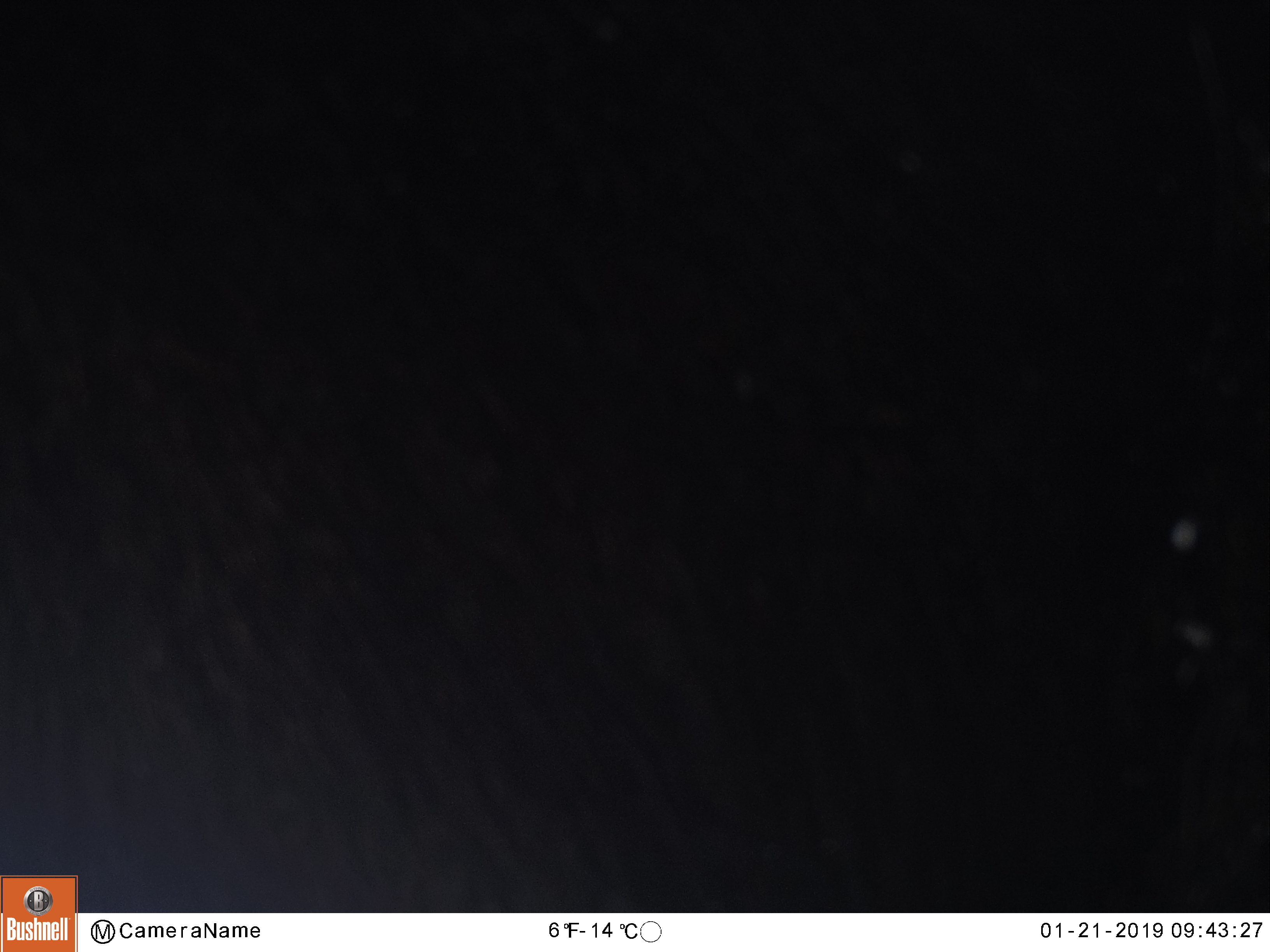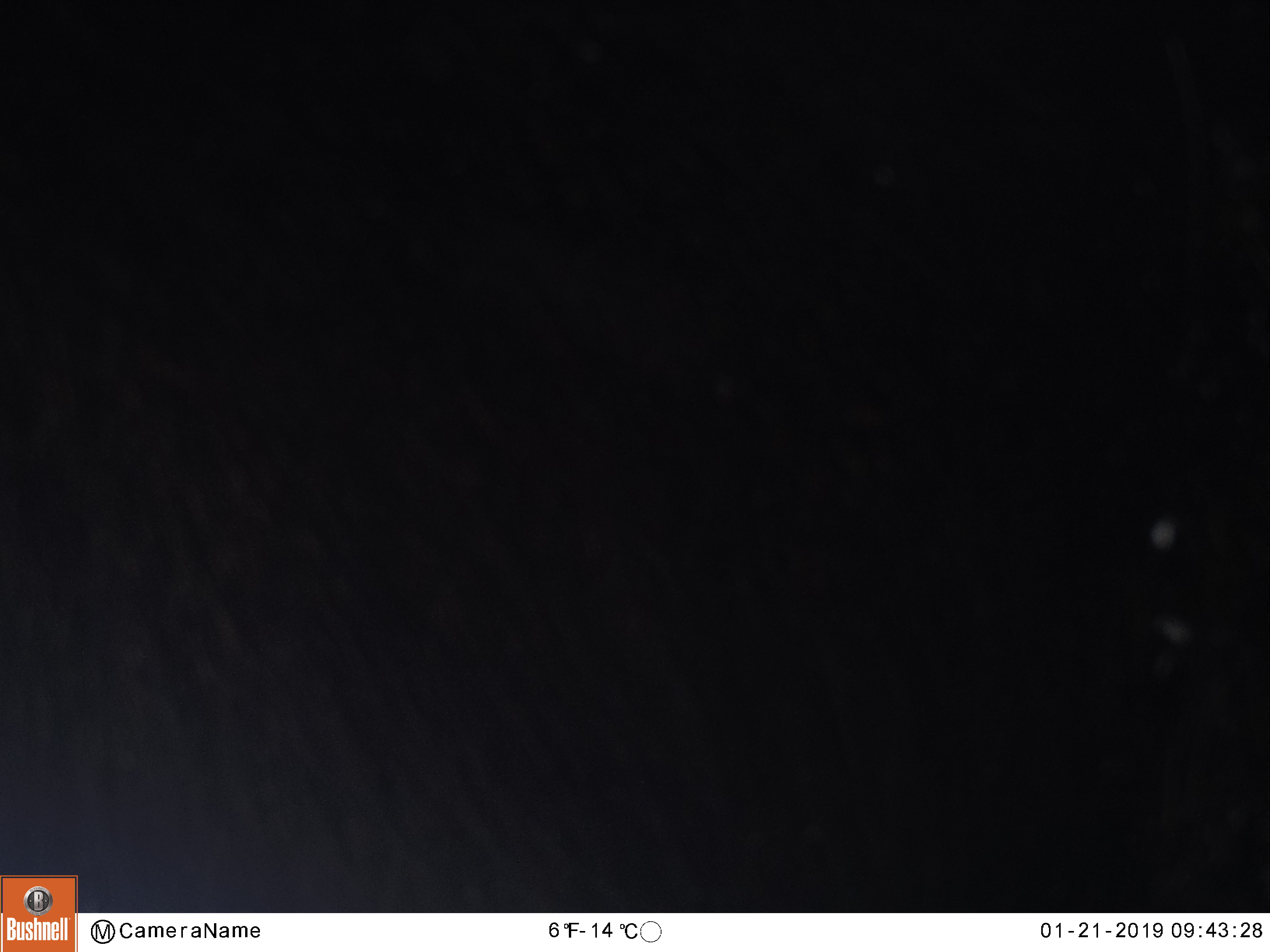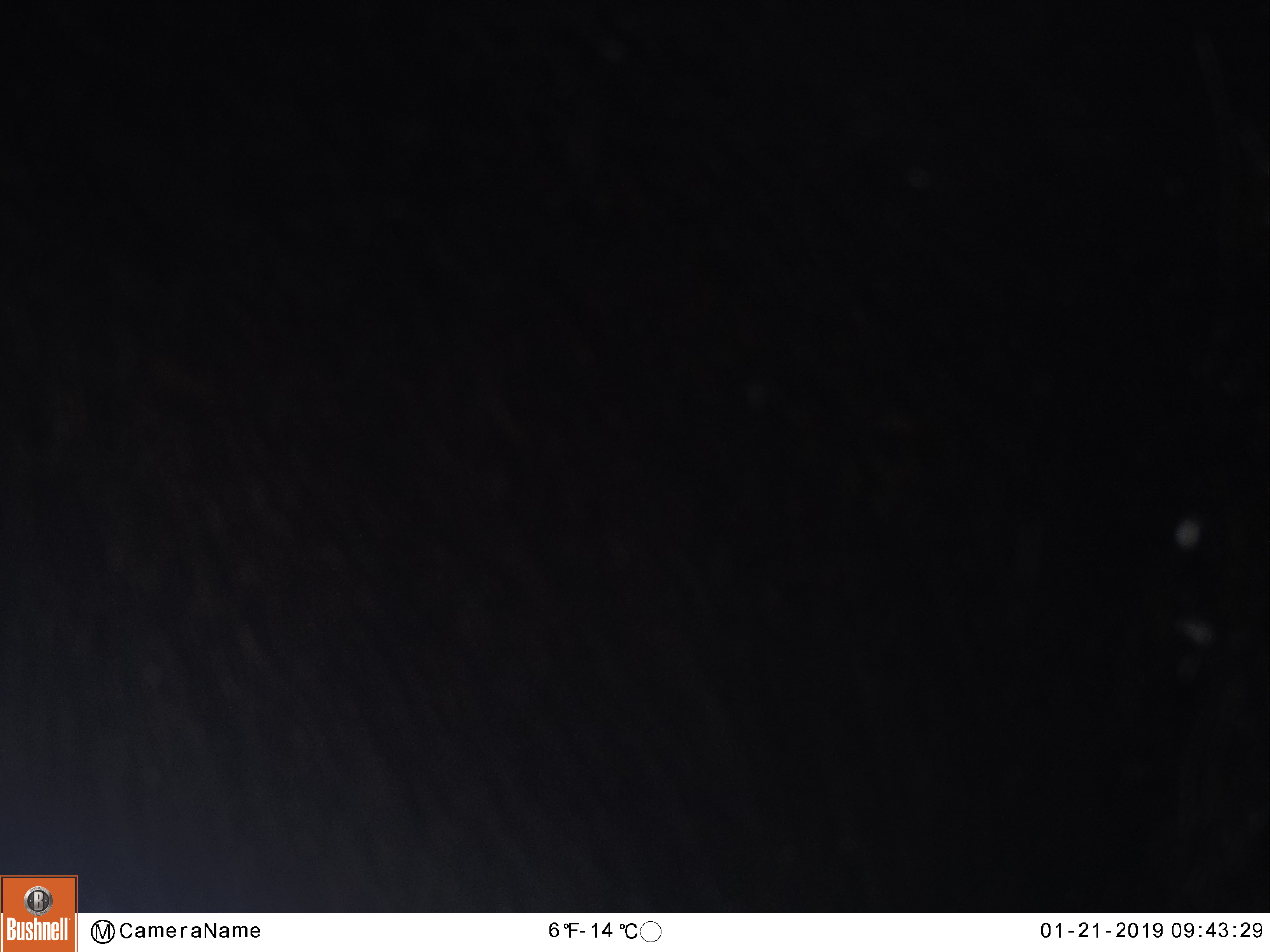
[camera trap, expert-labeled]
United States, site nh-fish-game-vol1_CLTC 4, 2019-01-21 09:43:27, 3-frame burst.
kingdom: Animalia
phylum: Chordata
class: Mammalia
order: Artiodactyla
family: Cervidae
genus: Alces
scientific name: Alces alces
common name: moose